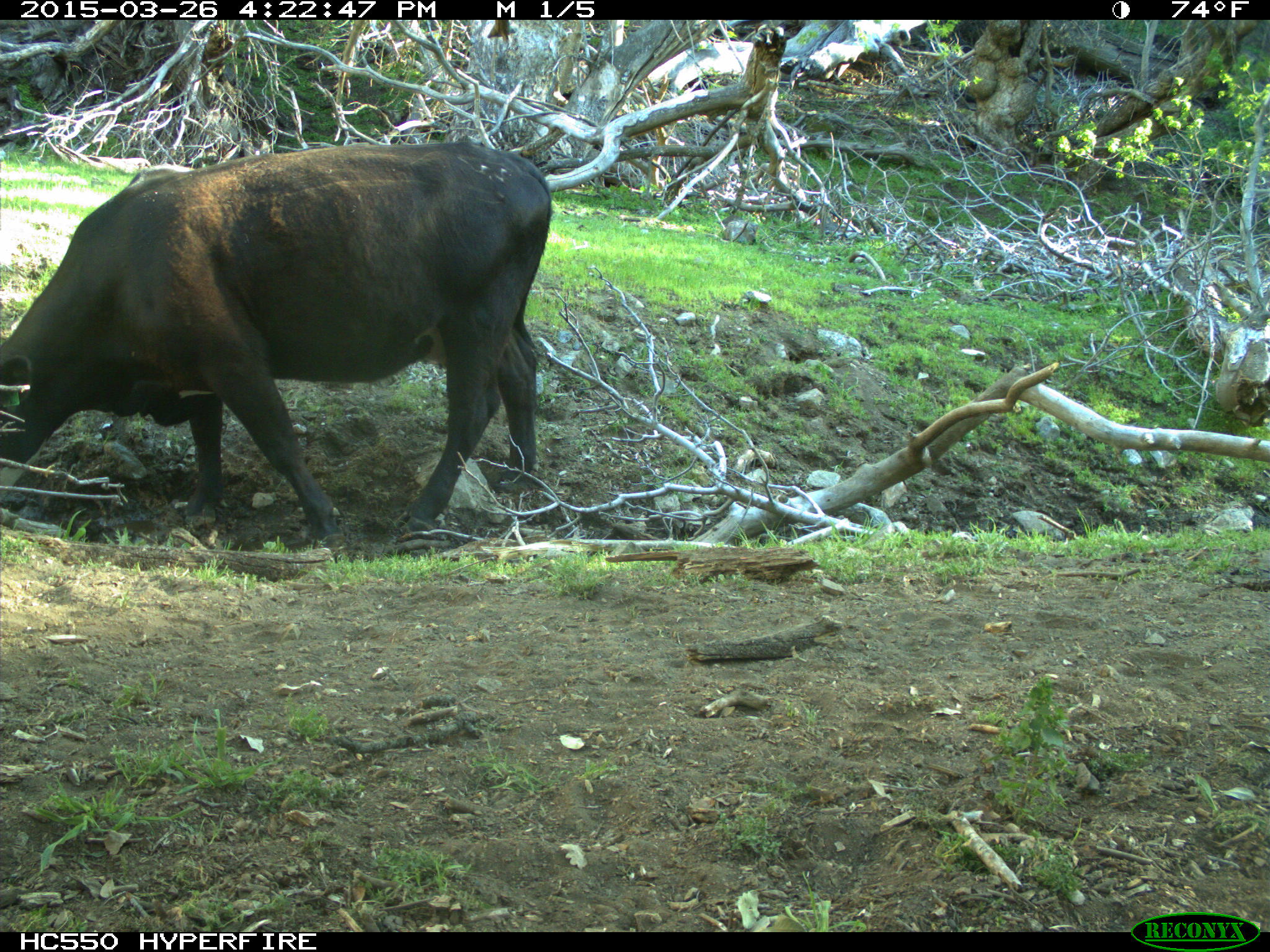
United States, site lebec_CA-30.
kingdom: Animalia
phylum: Chordata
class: Mammalia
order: Artiodactyla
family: Bovidae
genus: Bos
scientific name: Bos taurus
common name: domestic cow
Bos taurus (domestic cow).